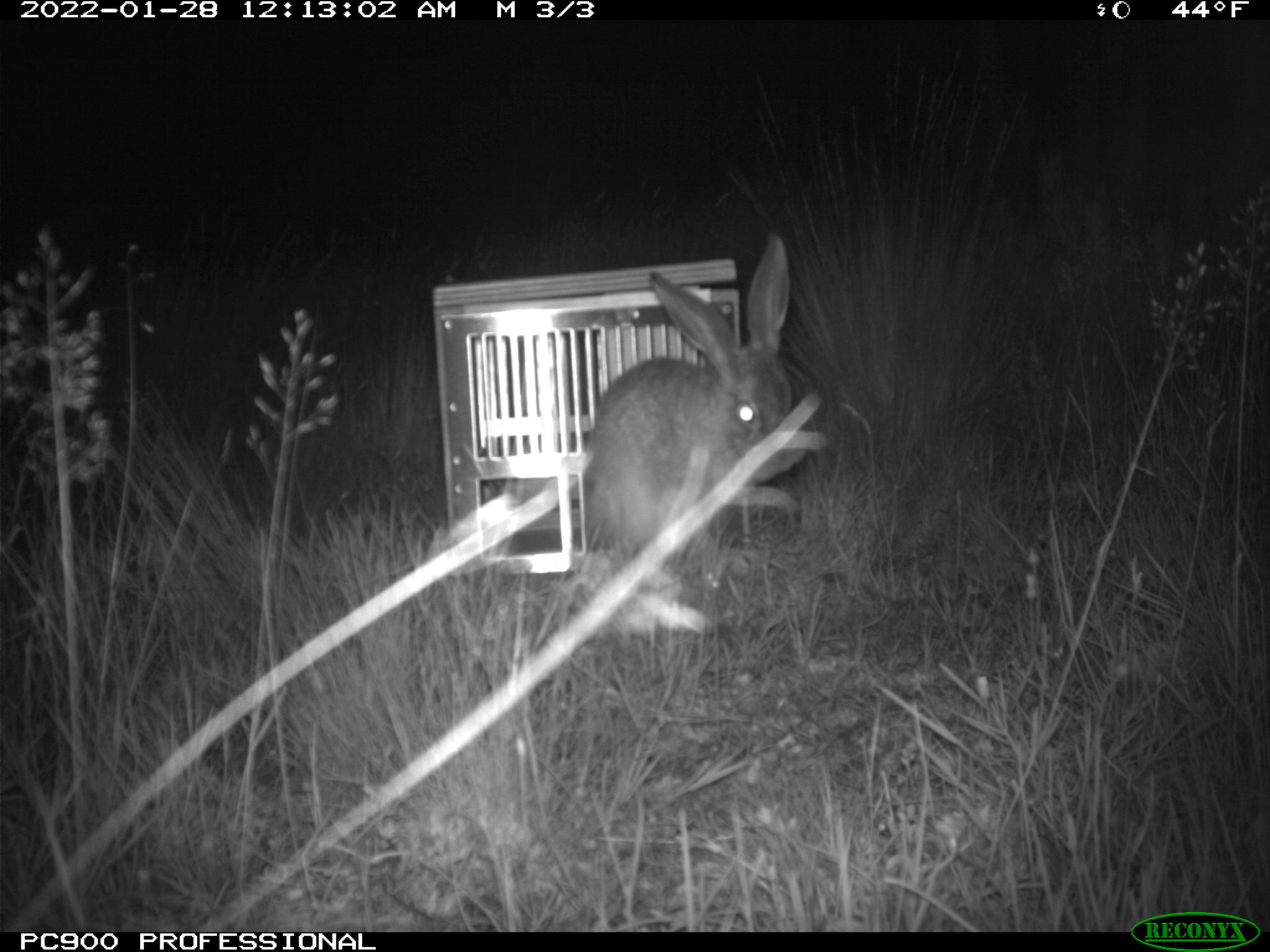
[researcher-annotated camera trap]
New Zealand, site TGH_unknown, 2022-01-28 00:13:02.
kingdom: Animalia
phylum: Chordata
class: Mammalia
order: Lagomorpha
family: Leporidae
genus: Lepus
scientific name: Lepus europaeus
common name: brown hare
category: hare